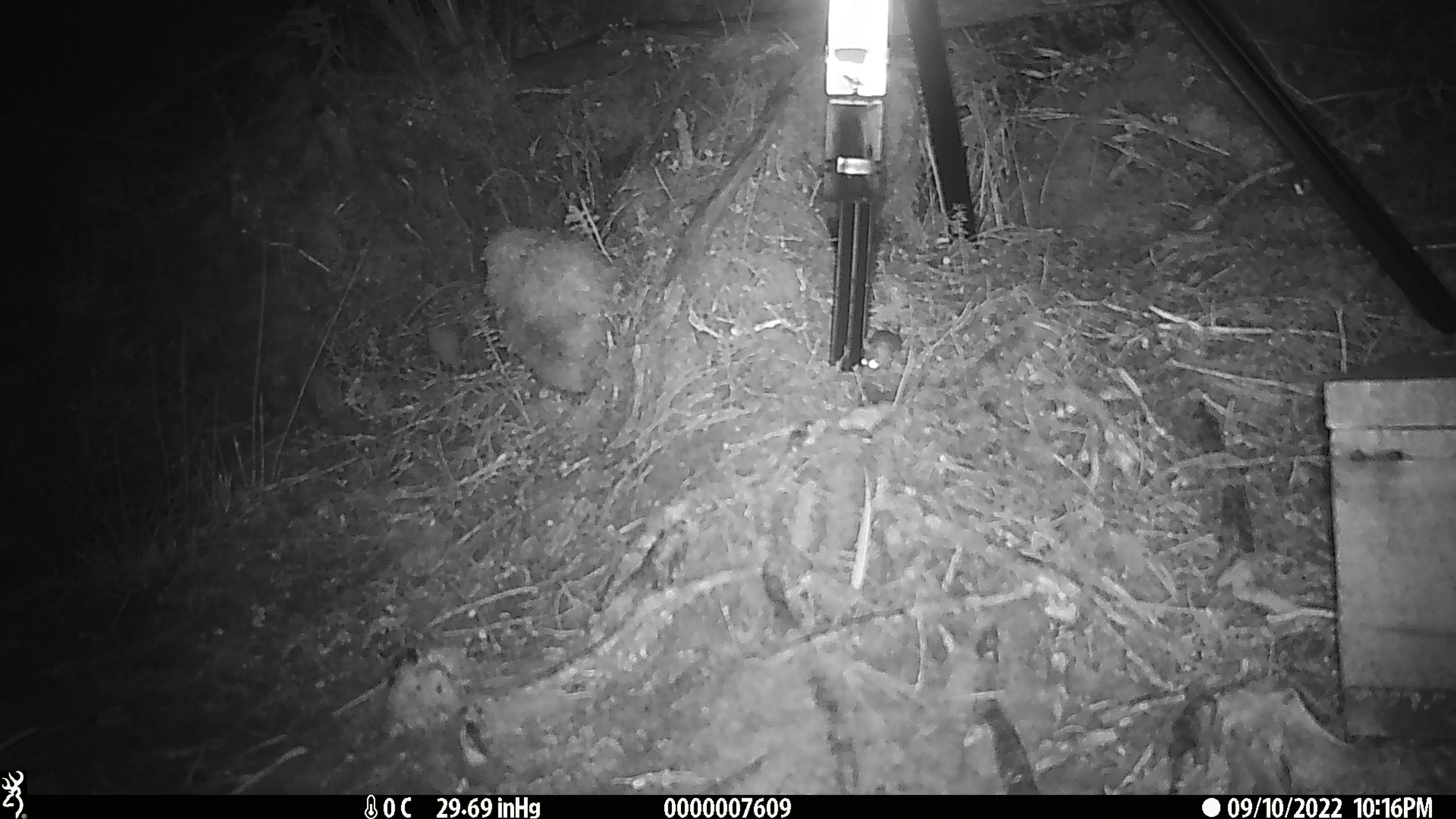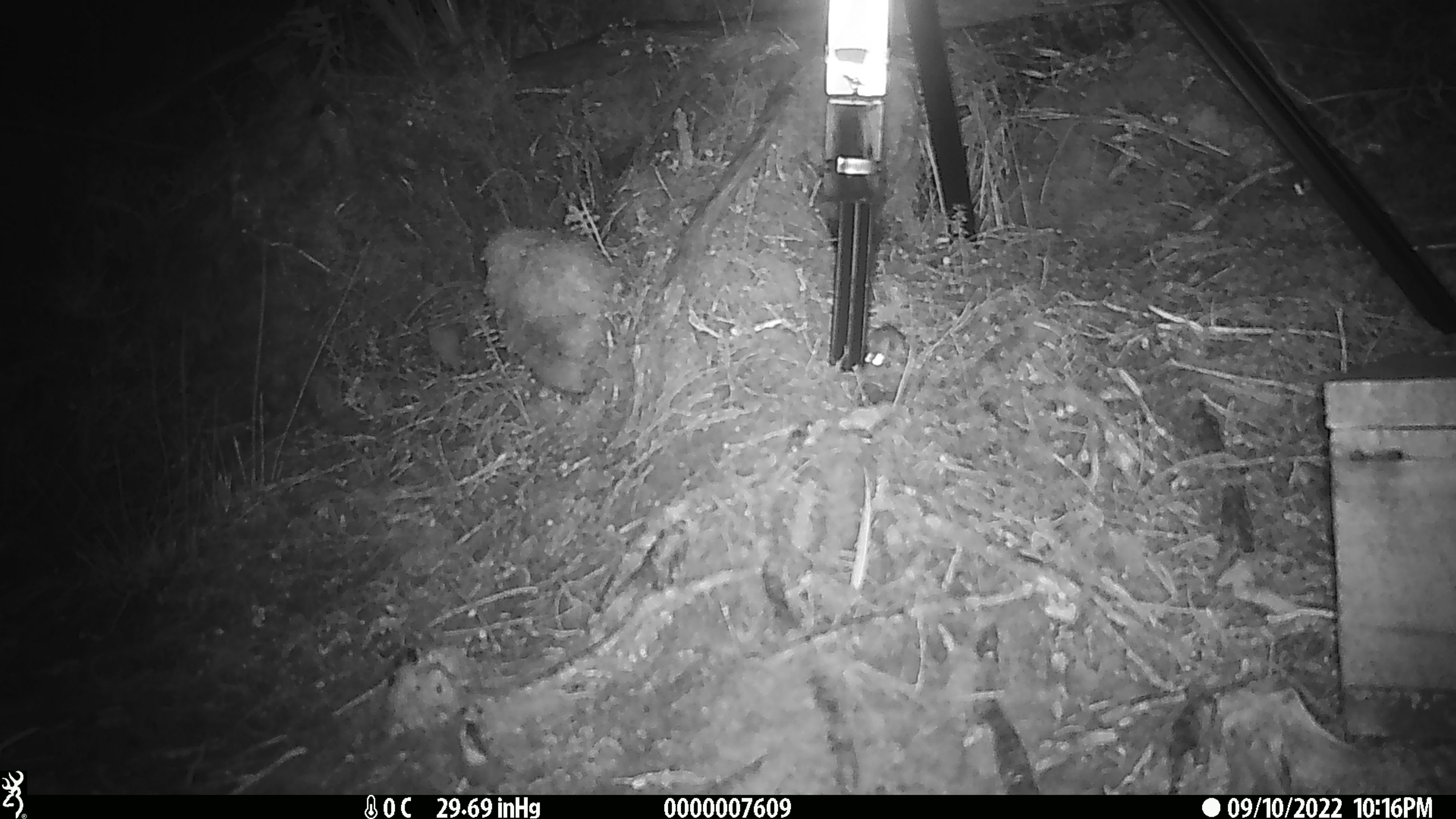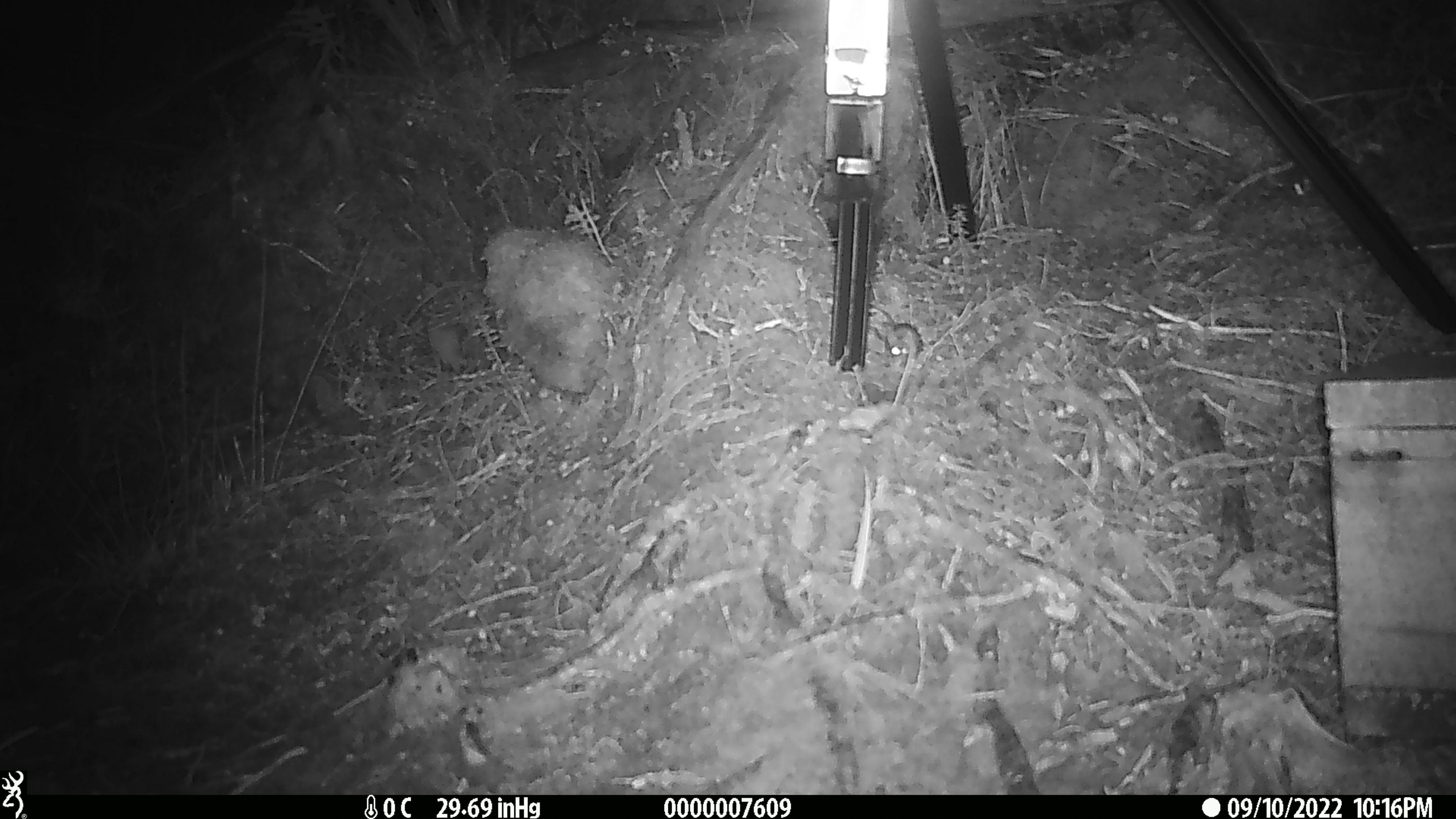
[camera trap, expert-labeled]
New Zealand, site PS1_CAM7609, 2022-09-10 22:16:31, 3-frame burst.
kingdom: Animalia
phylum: Chordata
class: Mammalia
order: Rodentia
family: Muridae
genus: Mus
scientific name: Mus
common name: mouse